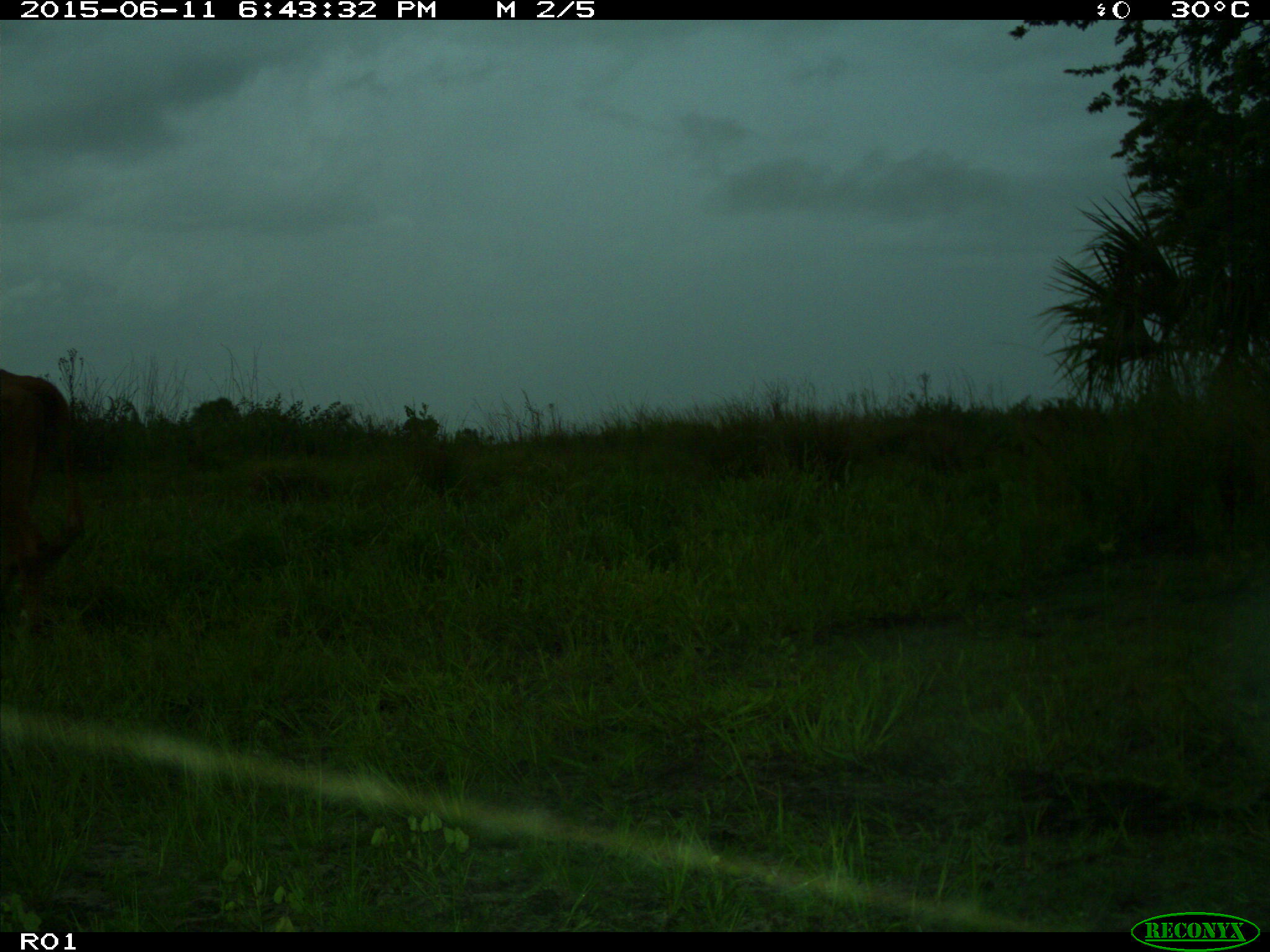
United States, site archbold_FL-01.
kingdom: Animalia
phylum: Chordata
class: Mammalia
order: Artiodactyla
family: Bovidae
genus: Bos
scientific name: Bos taurus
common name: domestic cow